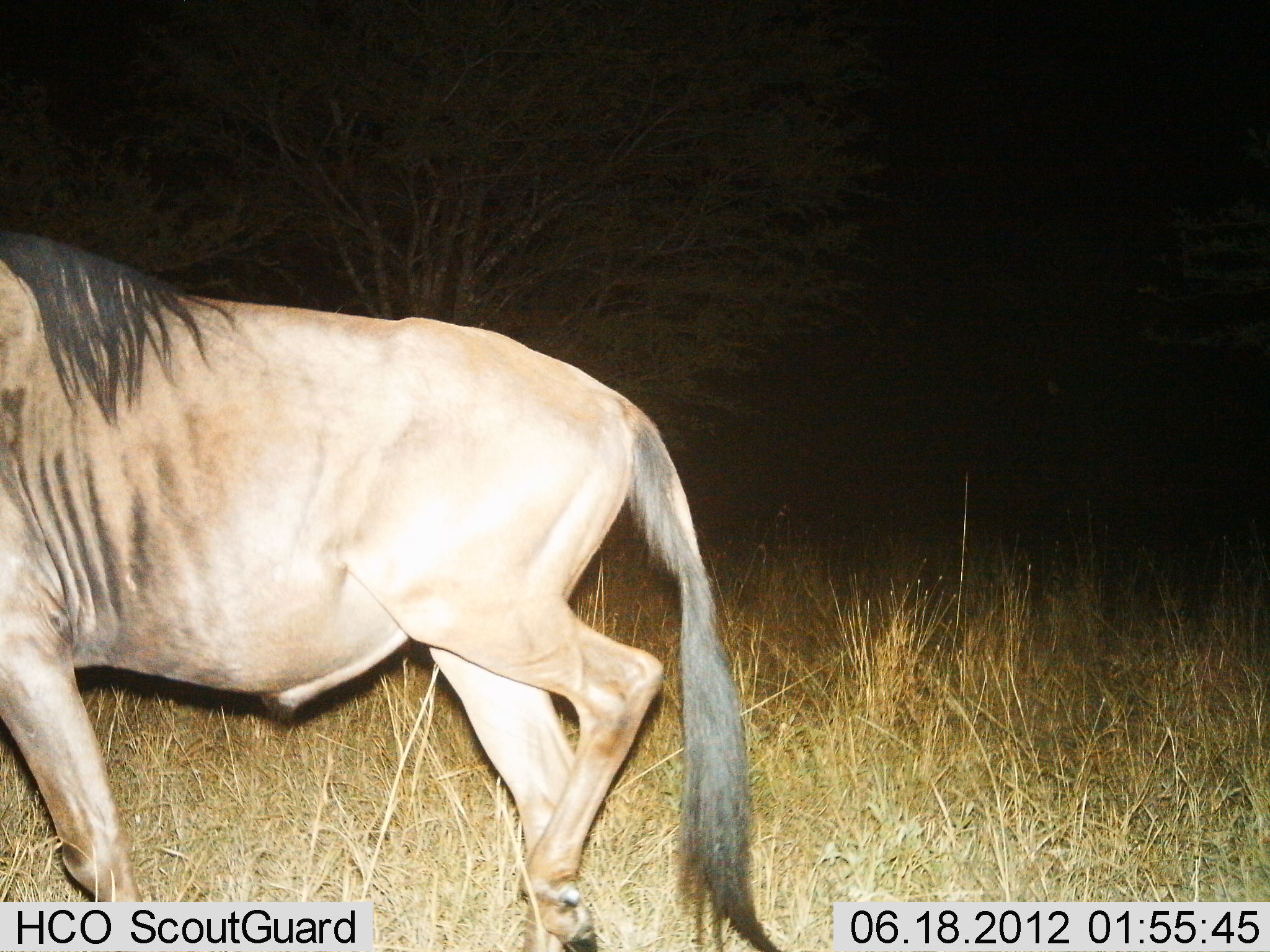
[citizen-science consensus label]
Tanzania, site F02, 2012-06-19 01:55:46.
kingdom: Animalia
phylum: Chordata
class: Mammalia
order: Artiodactyla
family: Bovidae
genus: Connochaetes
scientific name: Connochaetes taurinus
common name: blue wildebeest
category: wildebeest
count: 1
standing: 0%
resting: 0%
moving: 100%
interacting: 0%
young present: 0%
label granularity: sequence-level